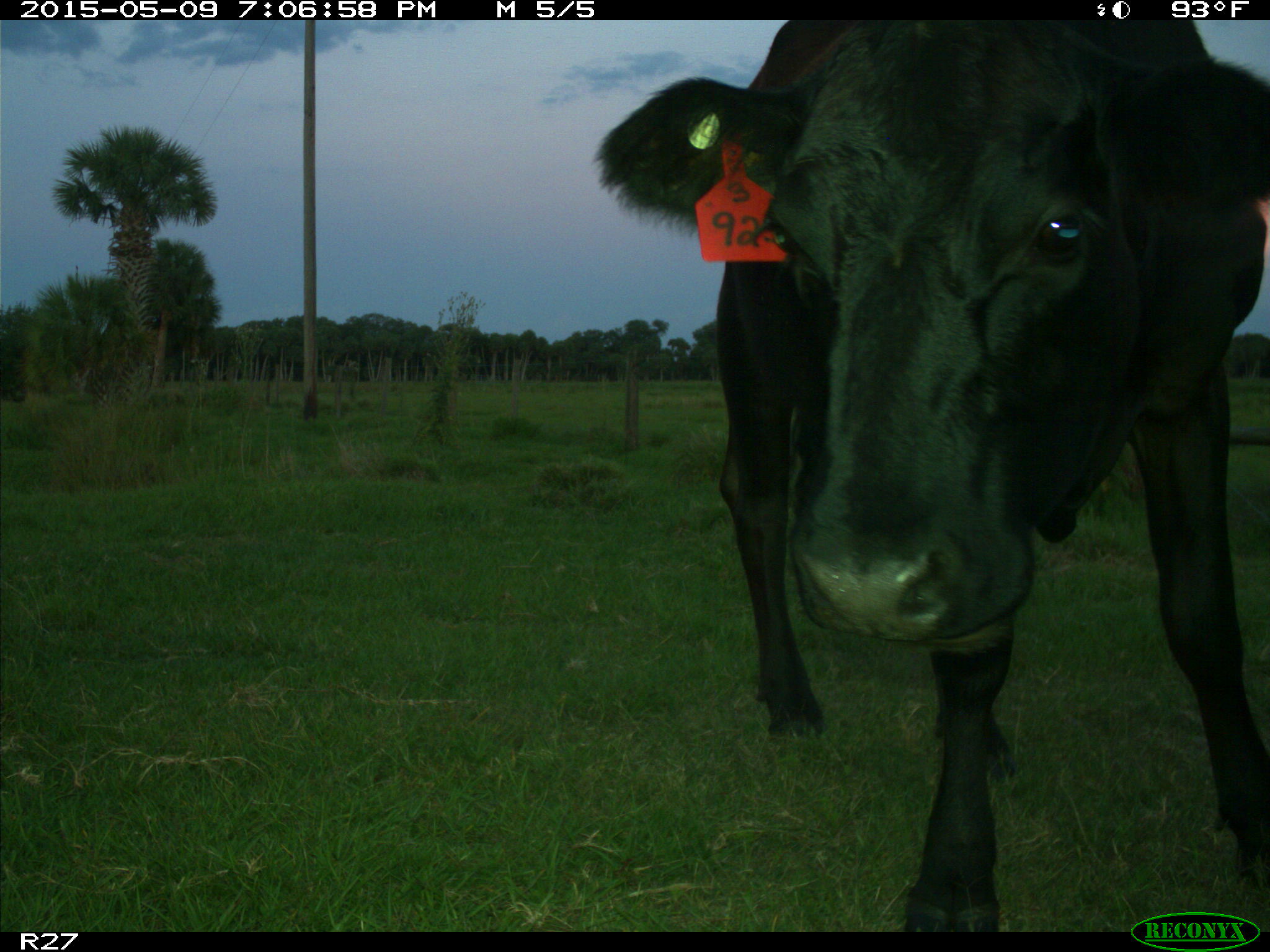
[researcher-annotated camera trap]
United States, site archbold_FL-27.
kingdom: Animalia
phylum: Chordata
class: Mammalia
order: Artiodactyla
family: Bovidae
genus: Bos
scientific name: Bos taurus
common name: domestic cow